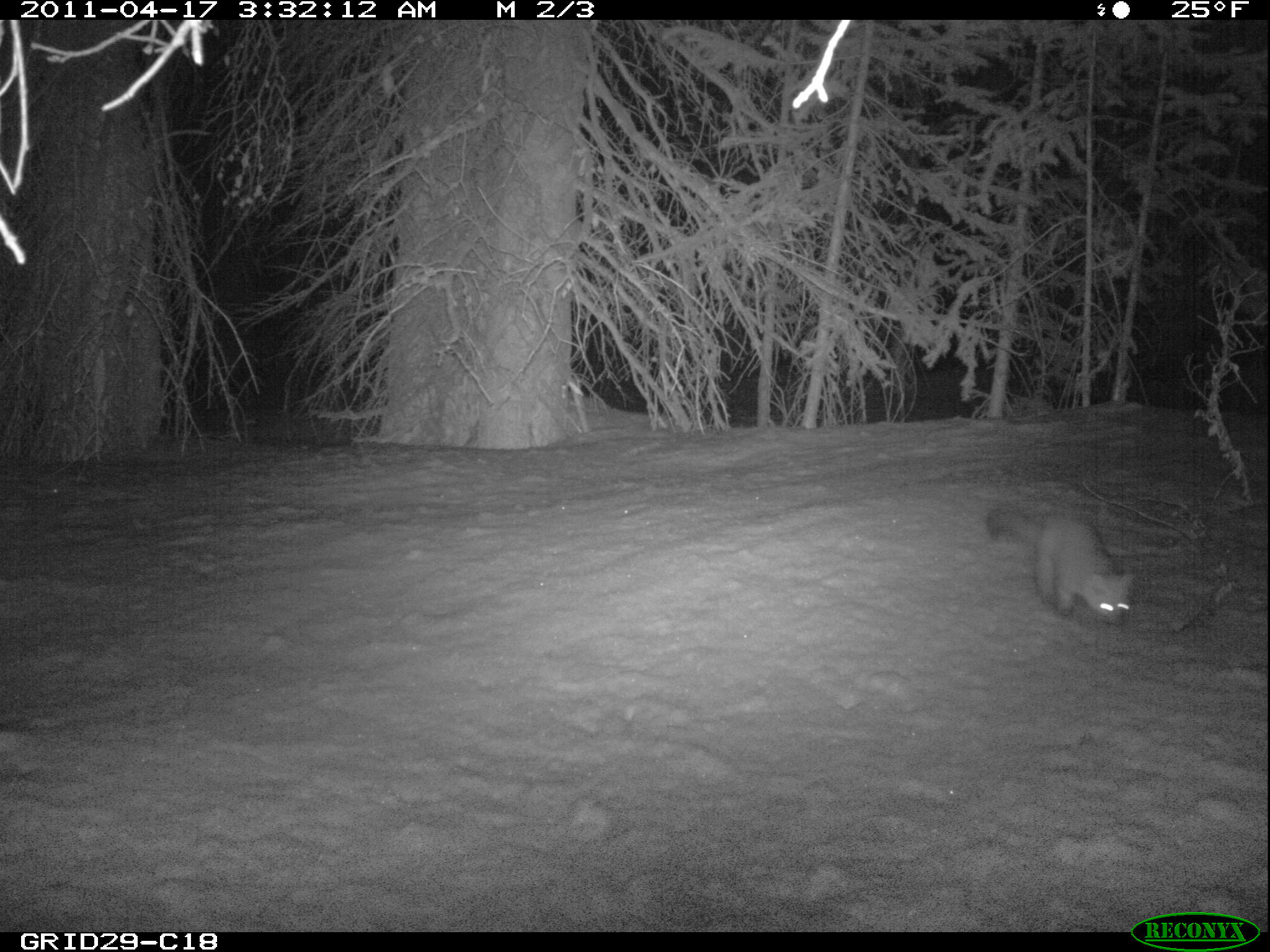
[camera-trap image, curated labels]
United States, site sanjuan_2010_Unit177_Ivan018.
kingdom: Animalia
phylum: Chordata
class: Mammalia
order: Carnivora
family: Mustelidae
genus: Martes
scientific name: Martes americana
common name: american marten